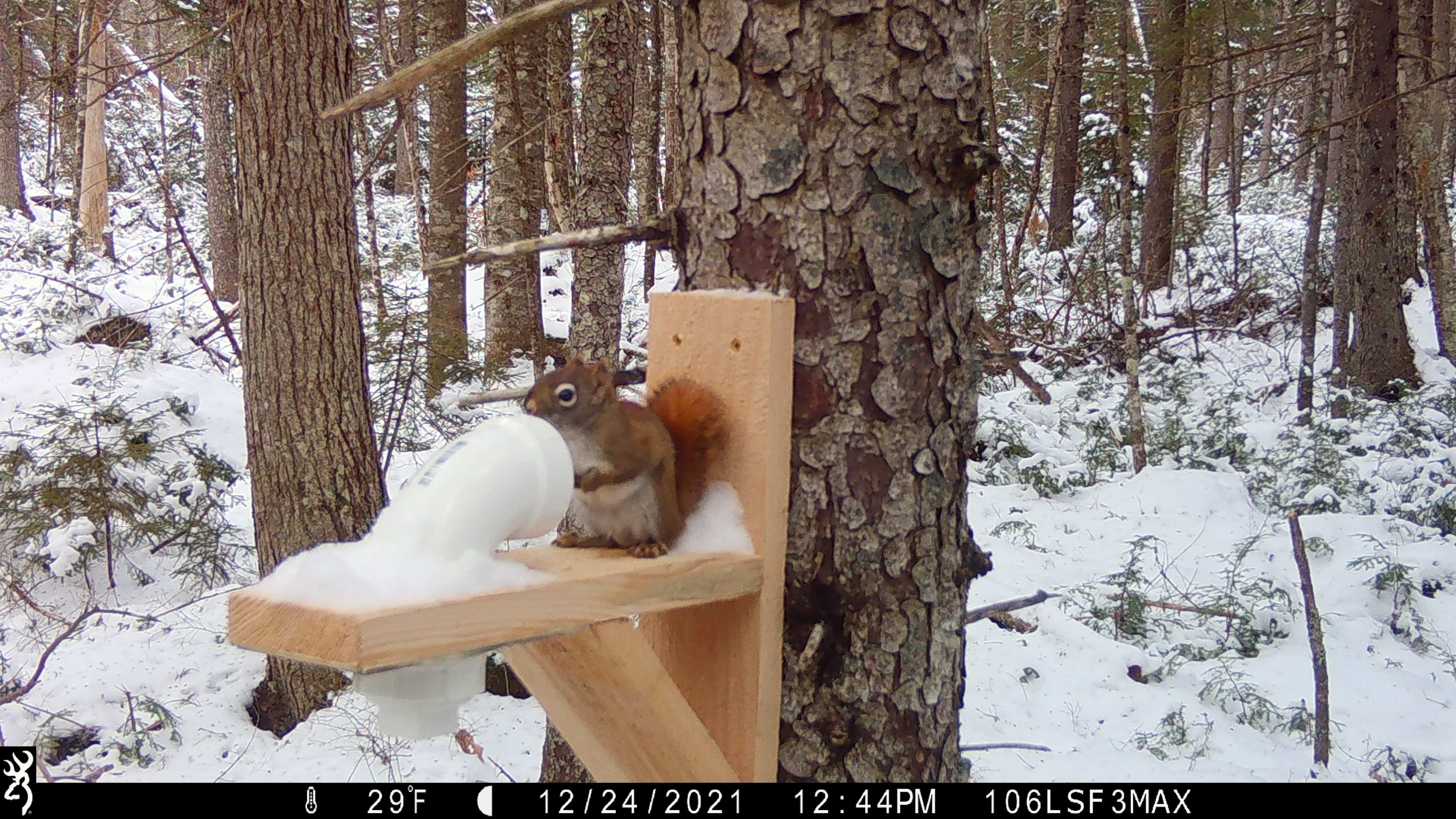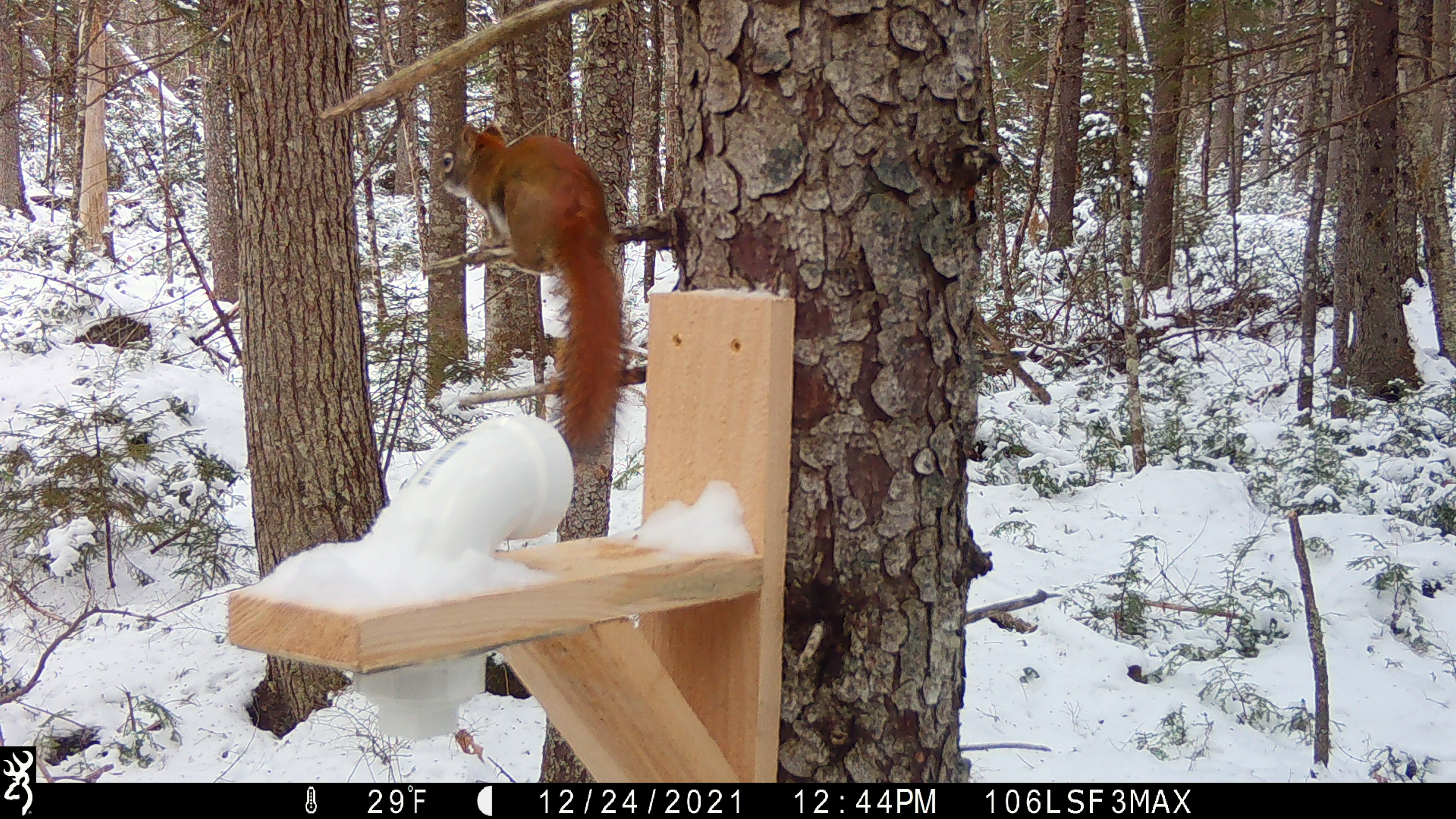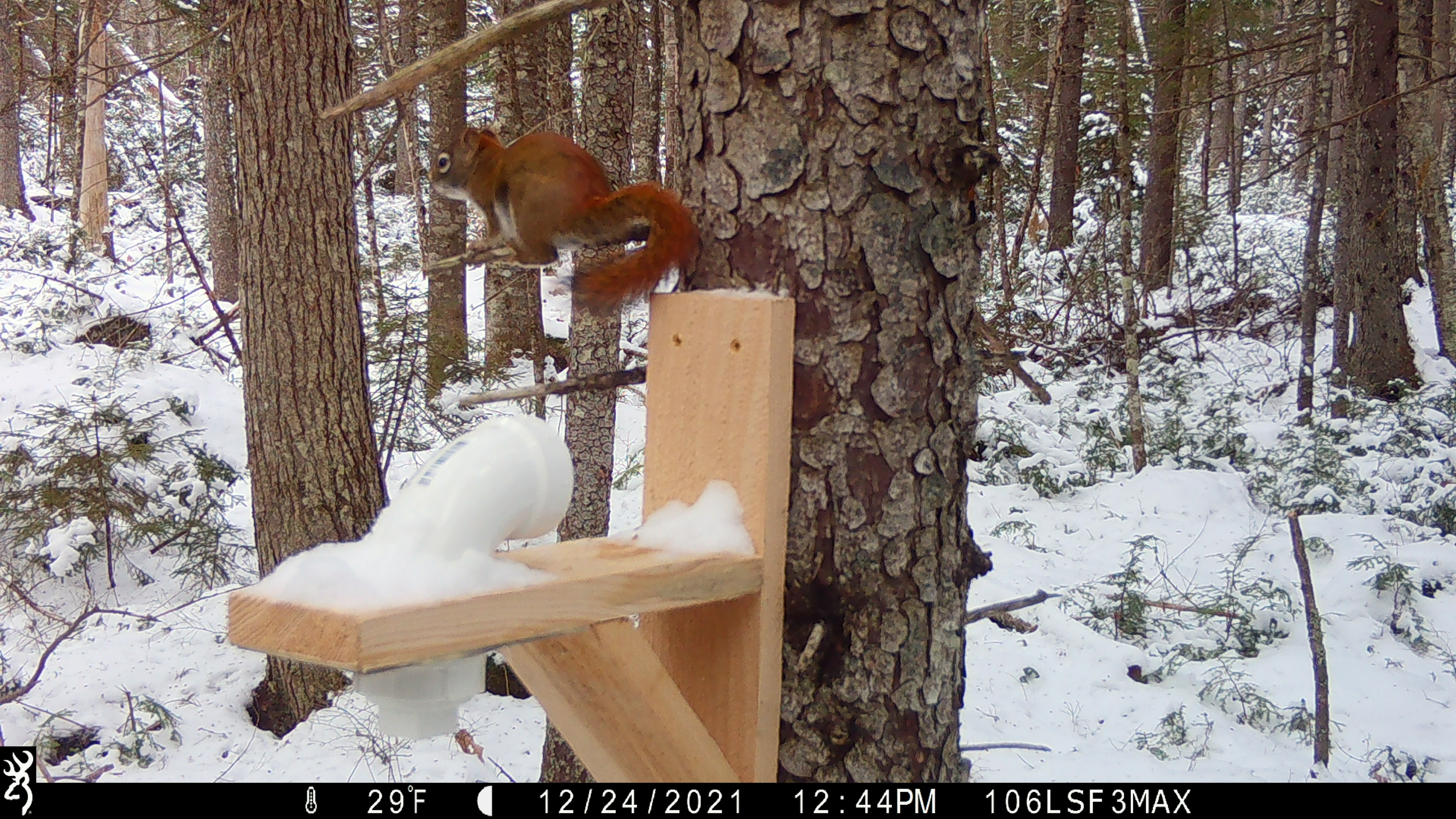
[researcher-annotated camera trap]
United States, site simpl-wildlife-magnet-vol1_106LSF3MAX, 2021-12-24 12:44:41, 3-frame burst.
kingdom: Animalia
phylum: Chordata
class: Mammalia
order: Rodentia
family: Sciuridae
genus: Tamiasciurus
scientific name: Tamiasciurus hudsonicus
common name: red squirrel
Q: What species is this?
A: Red squirrel (Tamiasciurus hudsonicus).